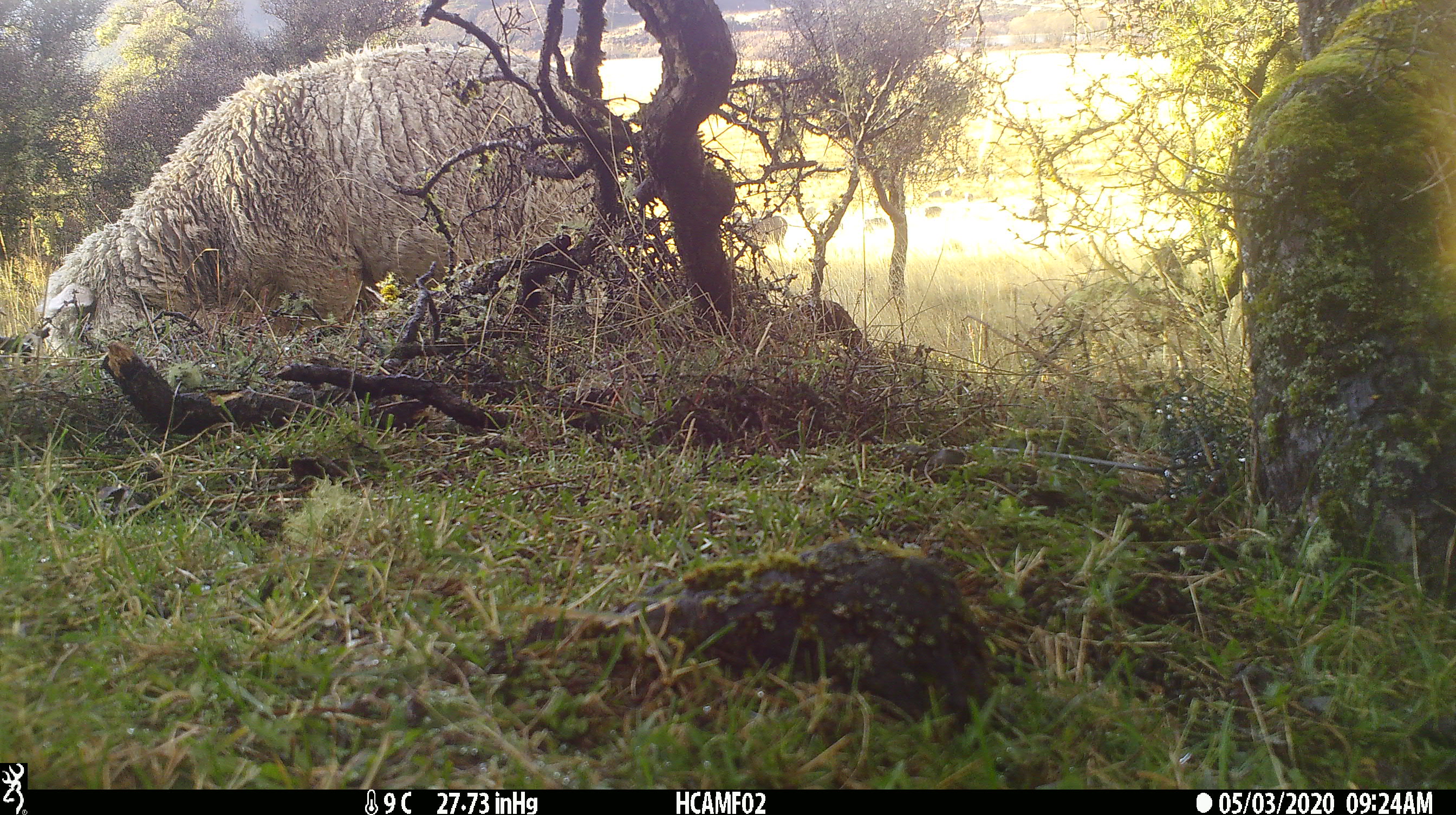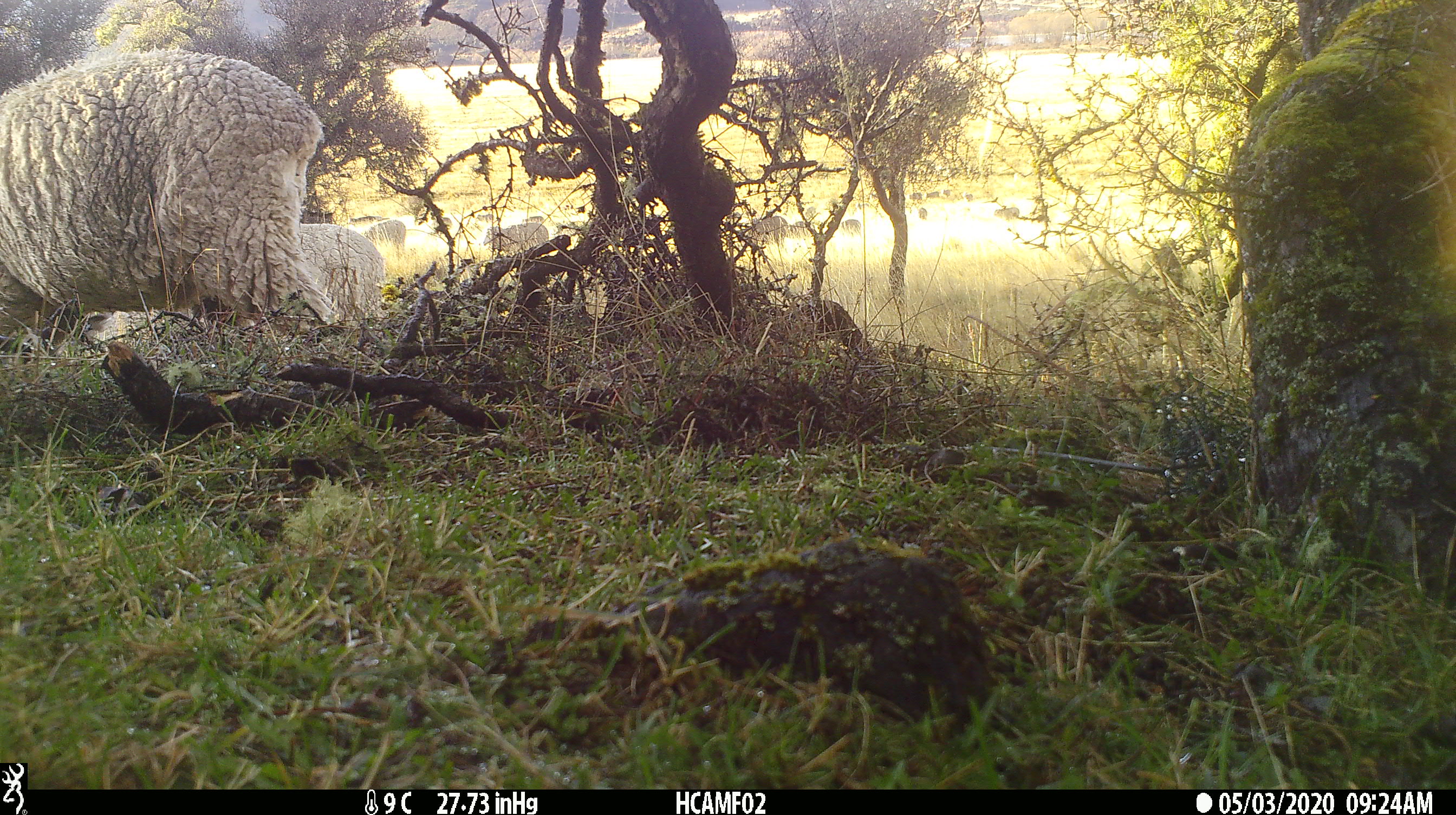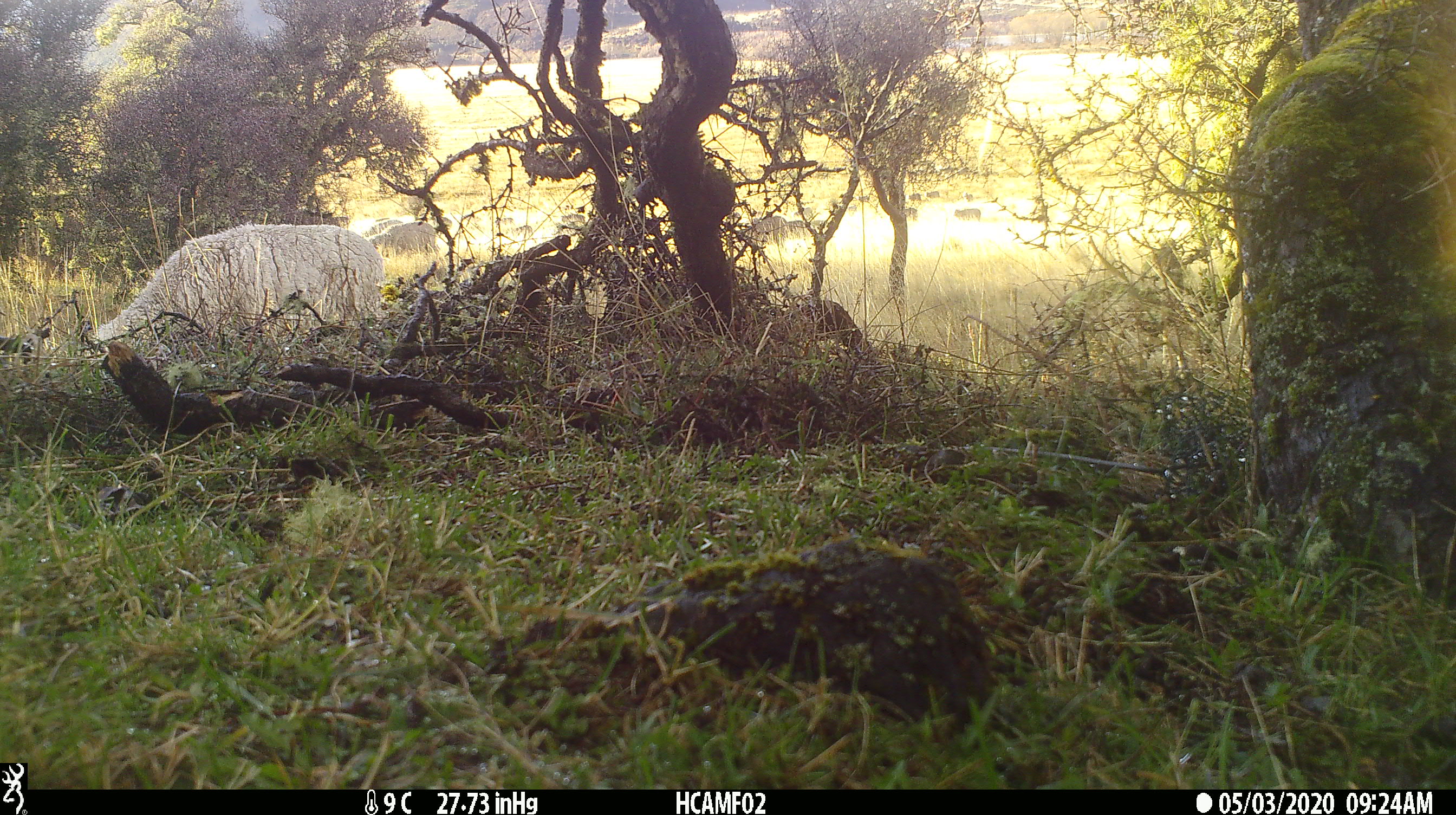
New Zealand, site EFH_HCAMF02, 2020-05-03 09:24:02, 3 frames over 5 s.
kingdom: Animalia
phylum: Chordata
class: Mammalia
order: Artiodactyla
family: Bovidae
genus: Ovis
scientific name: Ovis aries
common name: domestic sheep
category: sheep